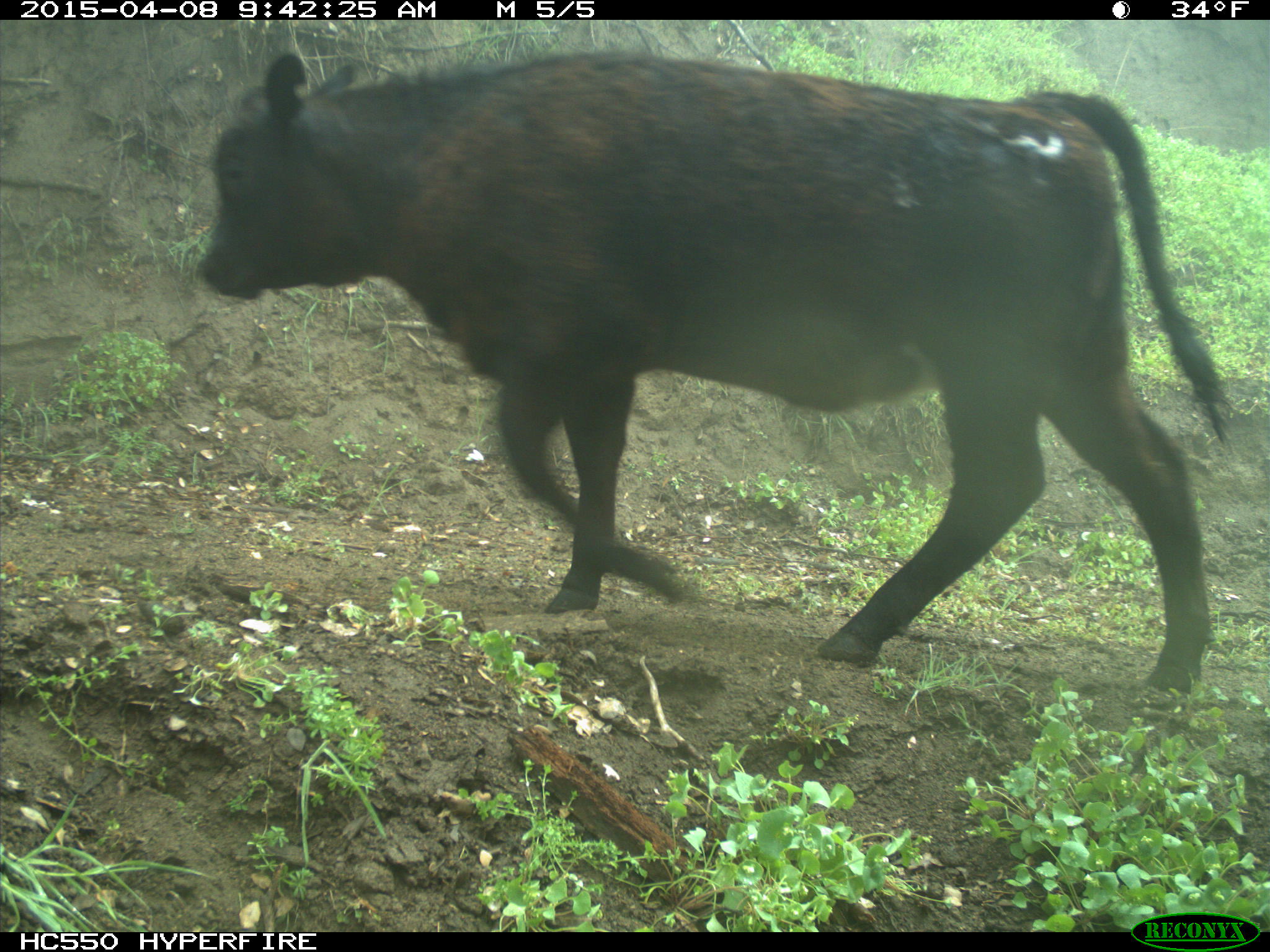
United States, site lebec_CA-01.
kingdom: Animalia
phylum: Chordata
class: Mammalia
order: Artiodactyla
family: Bovidae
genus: Bos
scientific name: Bos taurus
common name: domestic cow